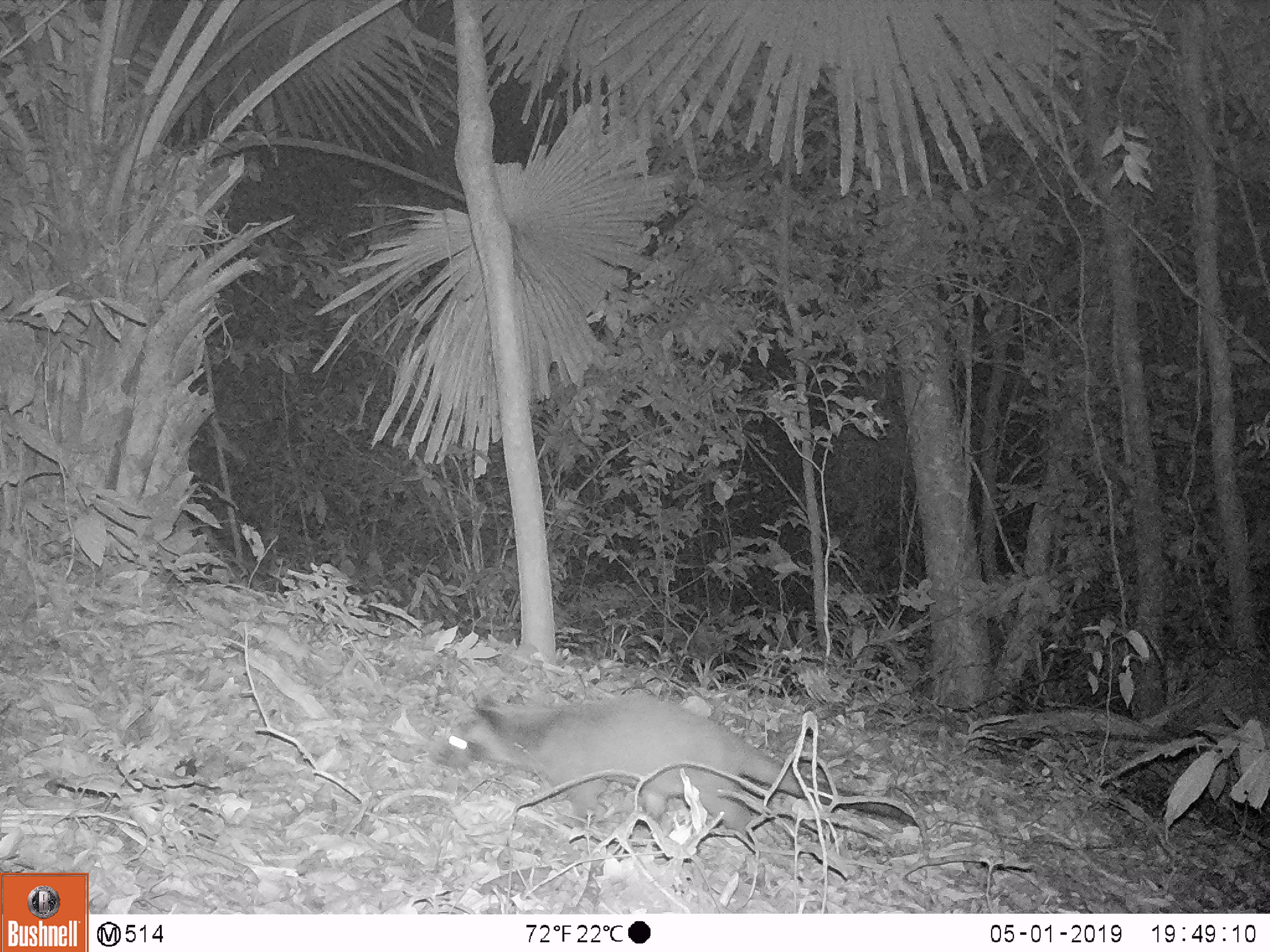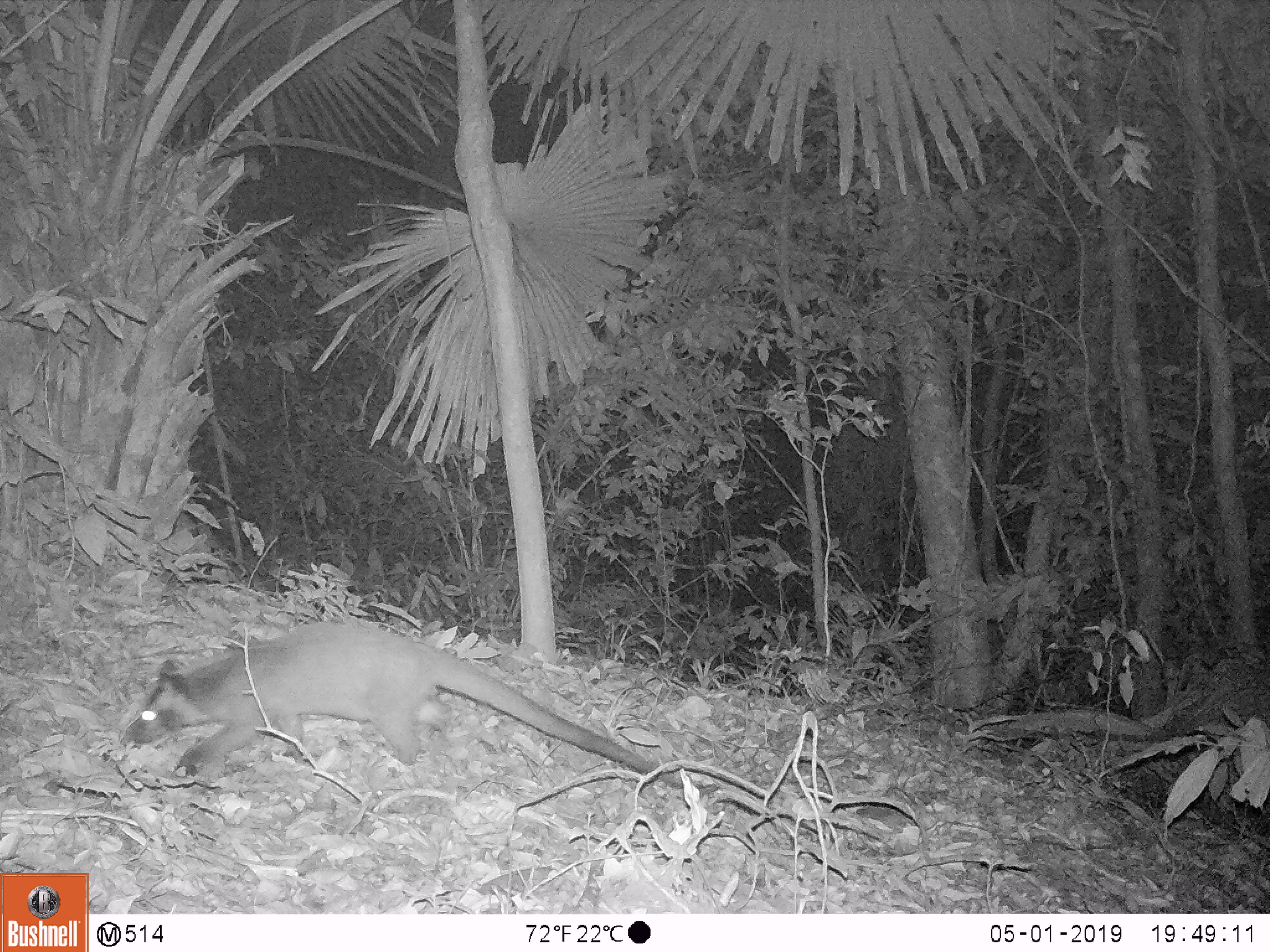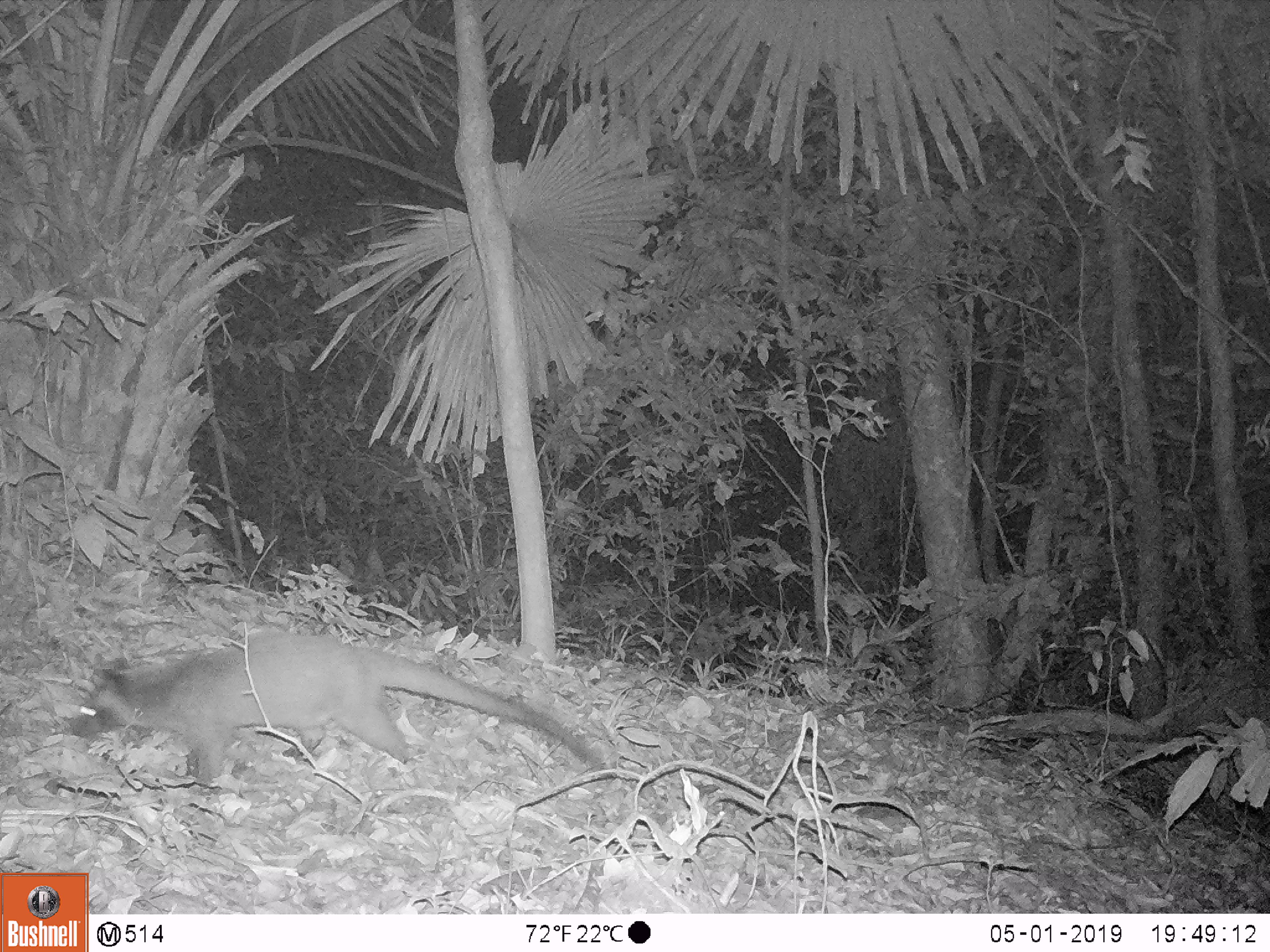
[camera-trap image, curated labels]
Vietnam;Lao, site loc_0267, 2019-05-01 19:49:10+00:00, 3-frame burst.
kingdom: Animalia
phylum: Chordata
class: Mammalia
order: Carnivora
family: Viverridae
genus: Paguma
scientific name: Paguma larvata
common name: masked palm civet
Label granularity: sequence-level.